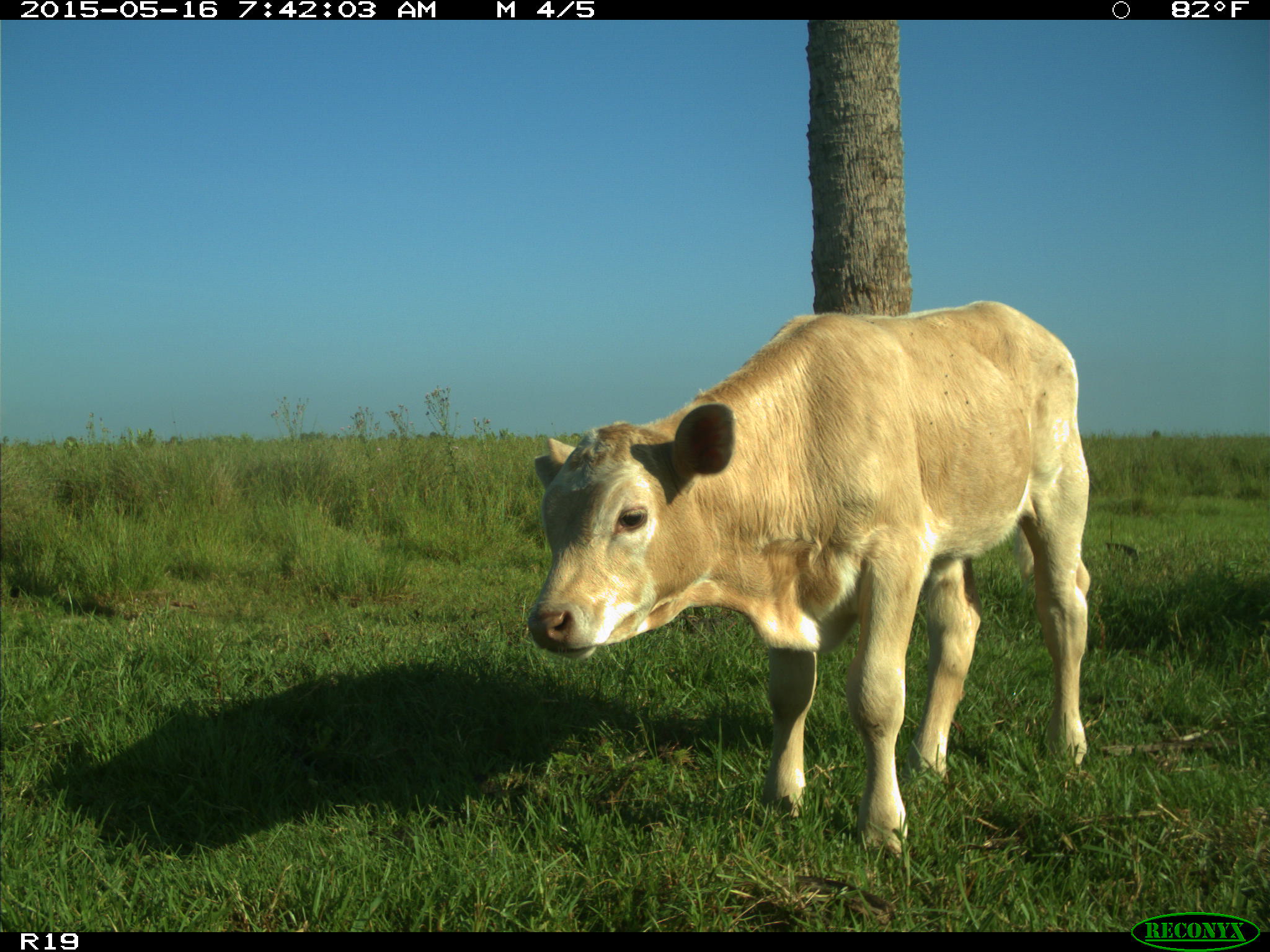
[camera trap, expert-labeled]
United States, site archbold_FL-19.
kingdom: Animalia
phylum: Chordata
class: Mammalia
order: Artiodactyla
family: Bovidae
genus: Bos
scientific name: Bos taurus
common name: domestic cow